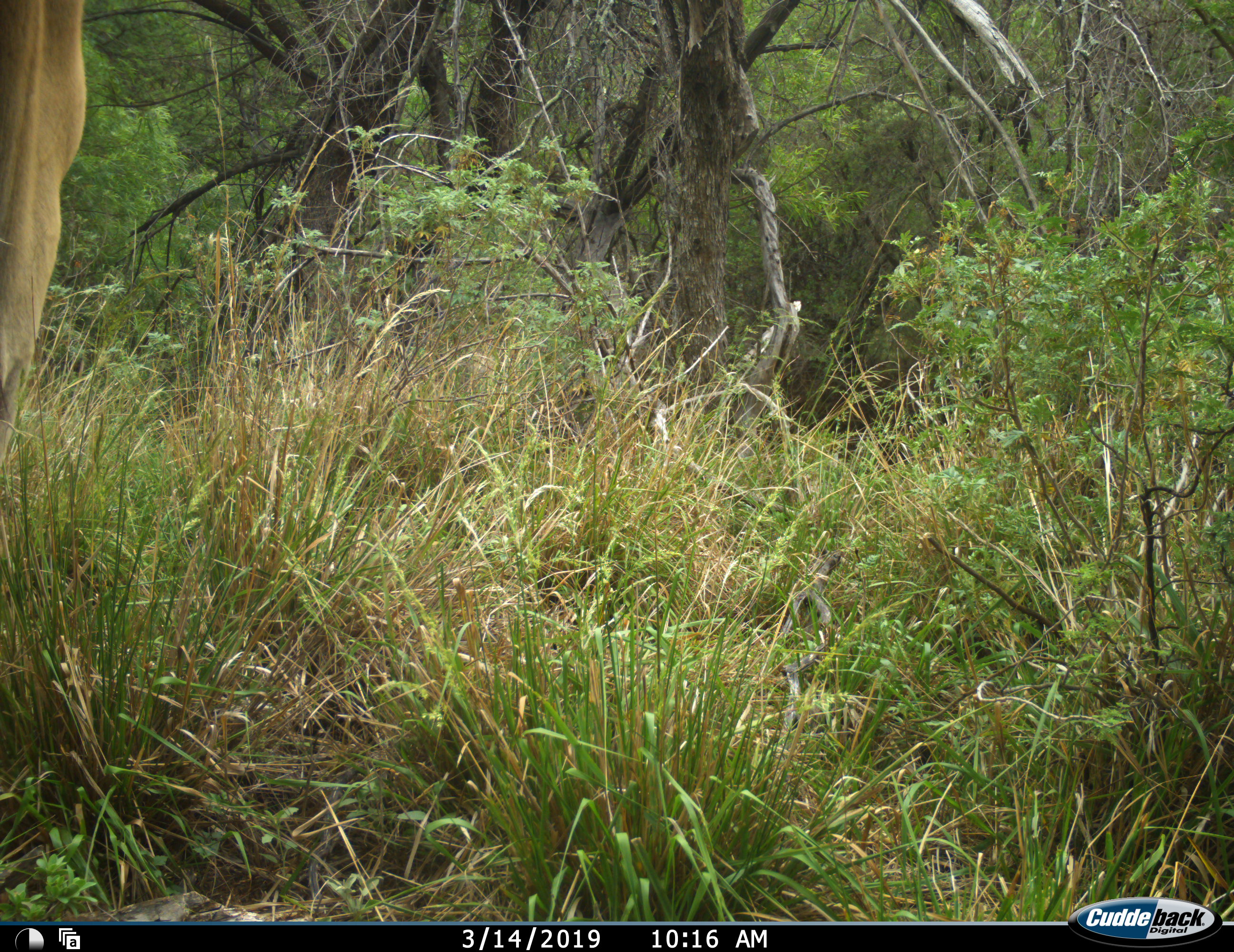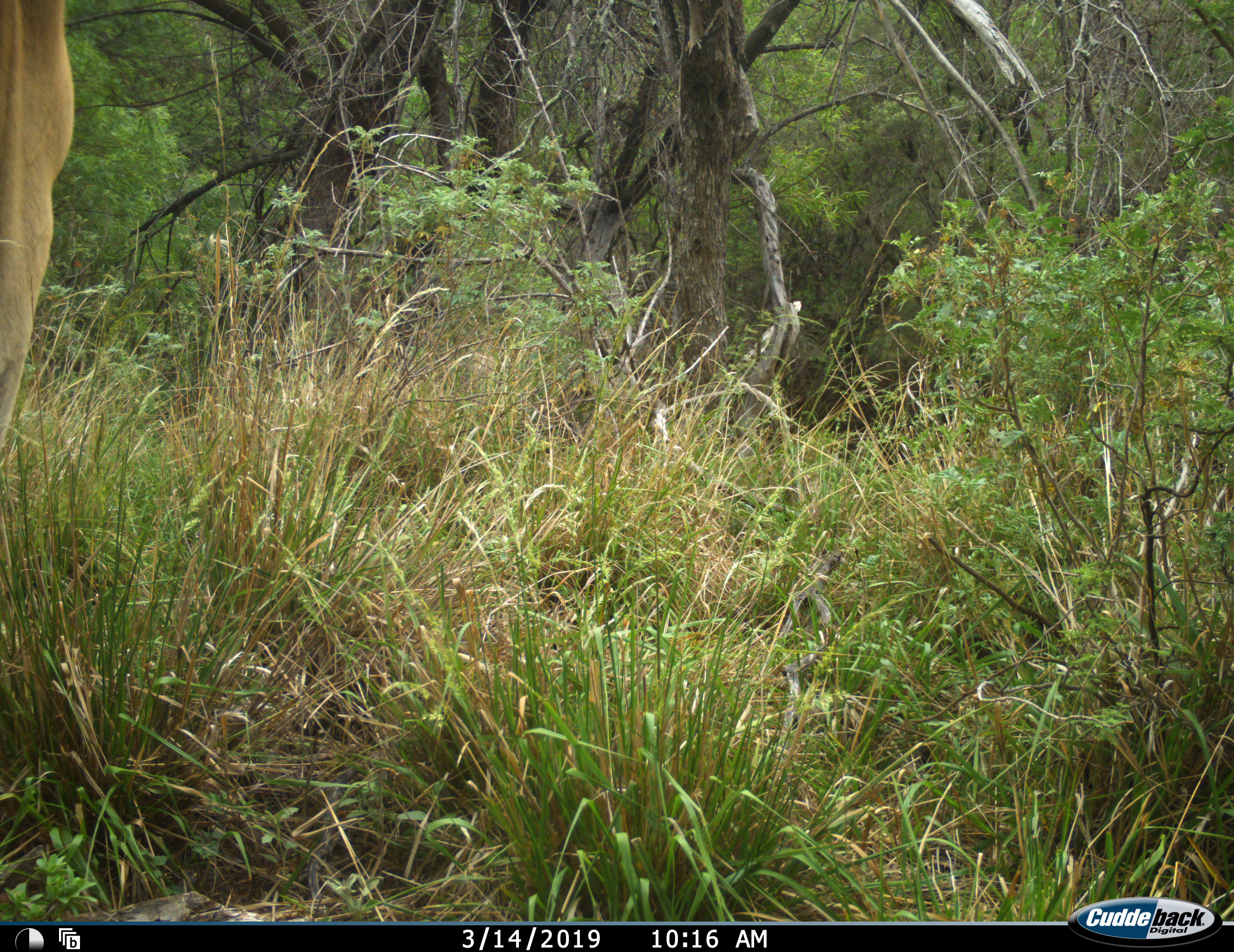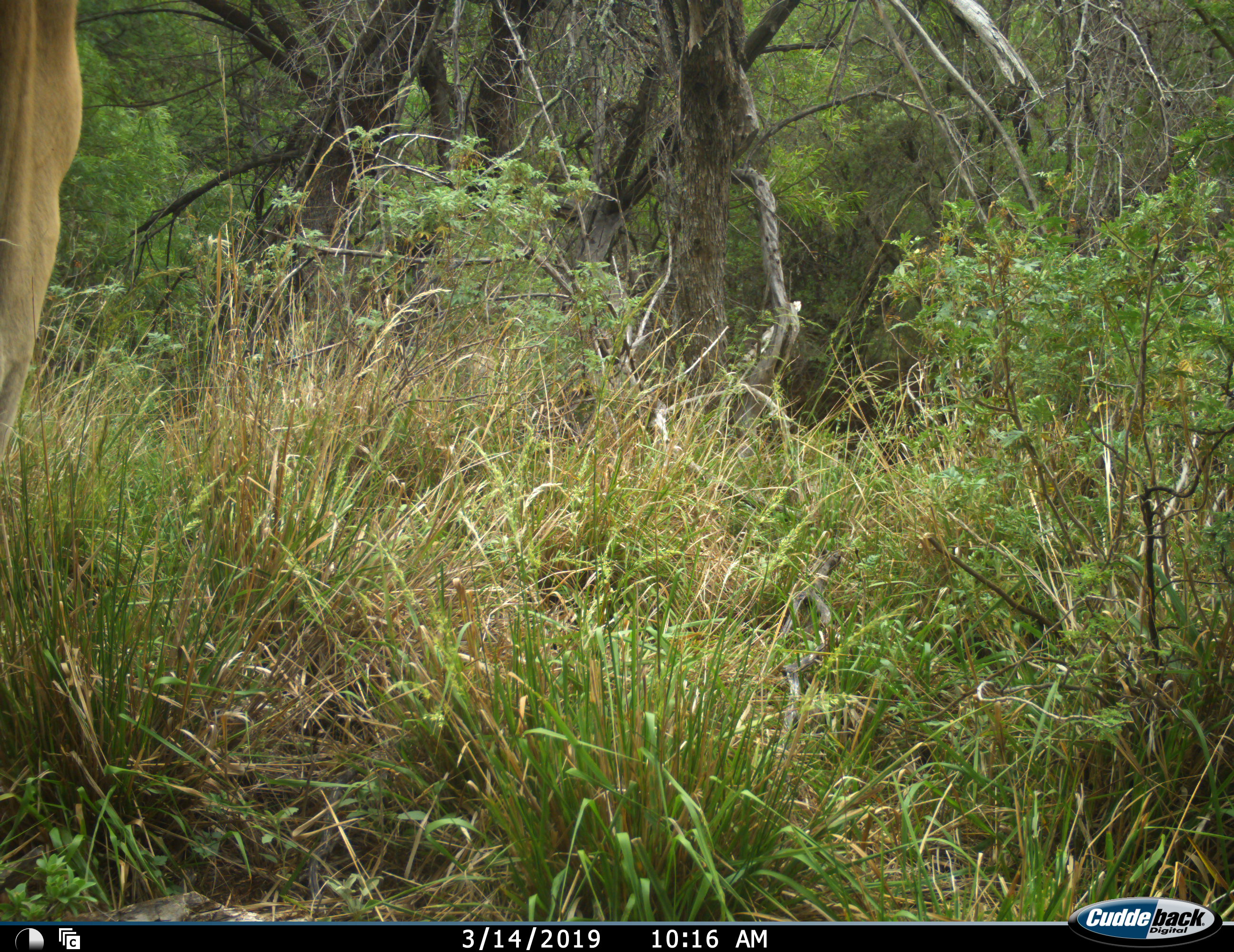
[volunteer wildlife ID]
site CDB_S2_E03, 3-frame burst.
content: unidentified animal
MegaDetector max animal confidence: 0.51